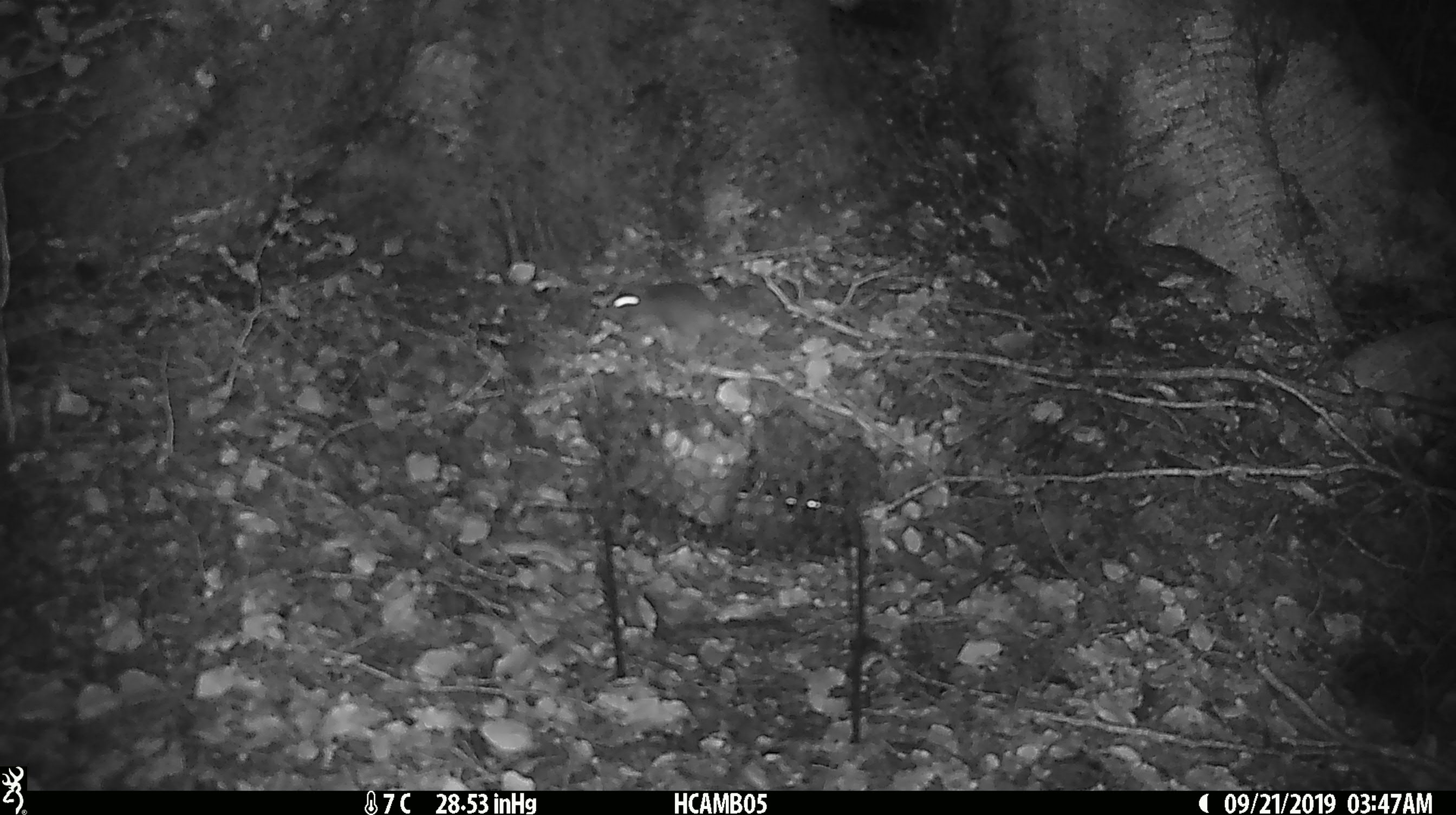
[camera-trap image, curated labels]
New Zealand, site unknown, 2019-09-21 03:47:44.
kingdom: Animalia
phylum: Chordata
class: Mammalia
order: Rodentia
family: Muridae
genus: Mus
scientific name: Mus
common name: mouse